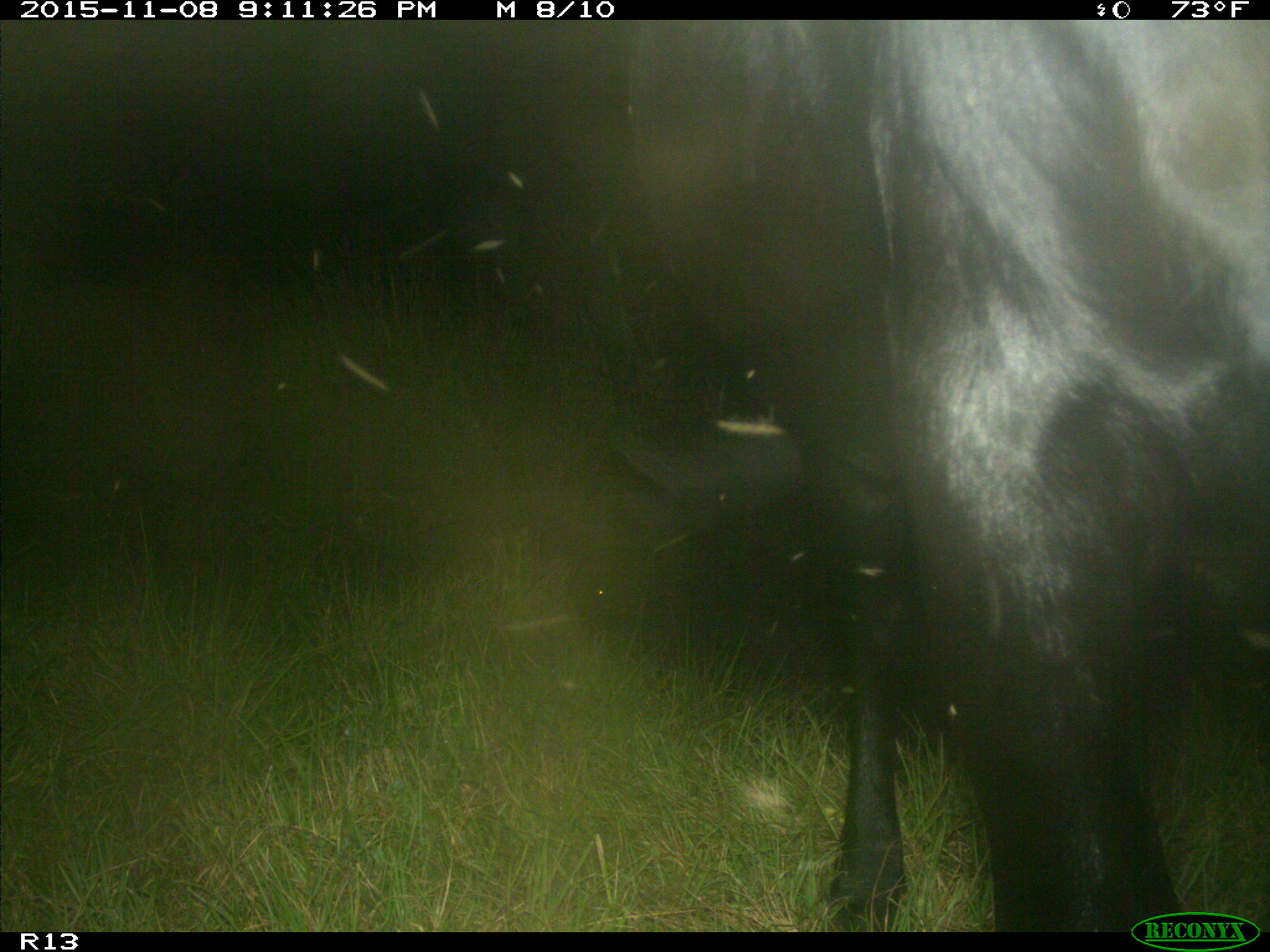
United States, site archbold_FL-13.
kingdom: Animalia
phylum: Chordata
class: Mammalia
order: Artiodactyla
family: Bovidae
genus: Bos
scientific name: Bos taurus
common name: domestic cow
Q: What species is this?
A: Bos taurus (domestic cow).